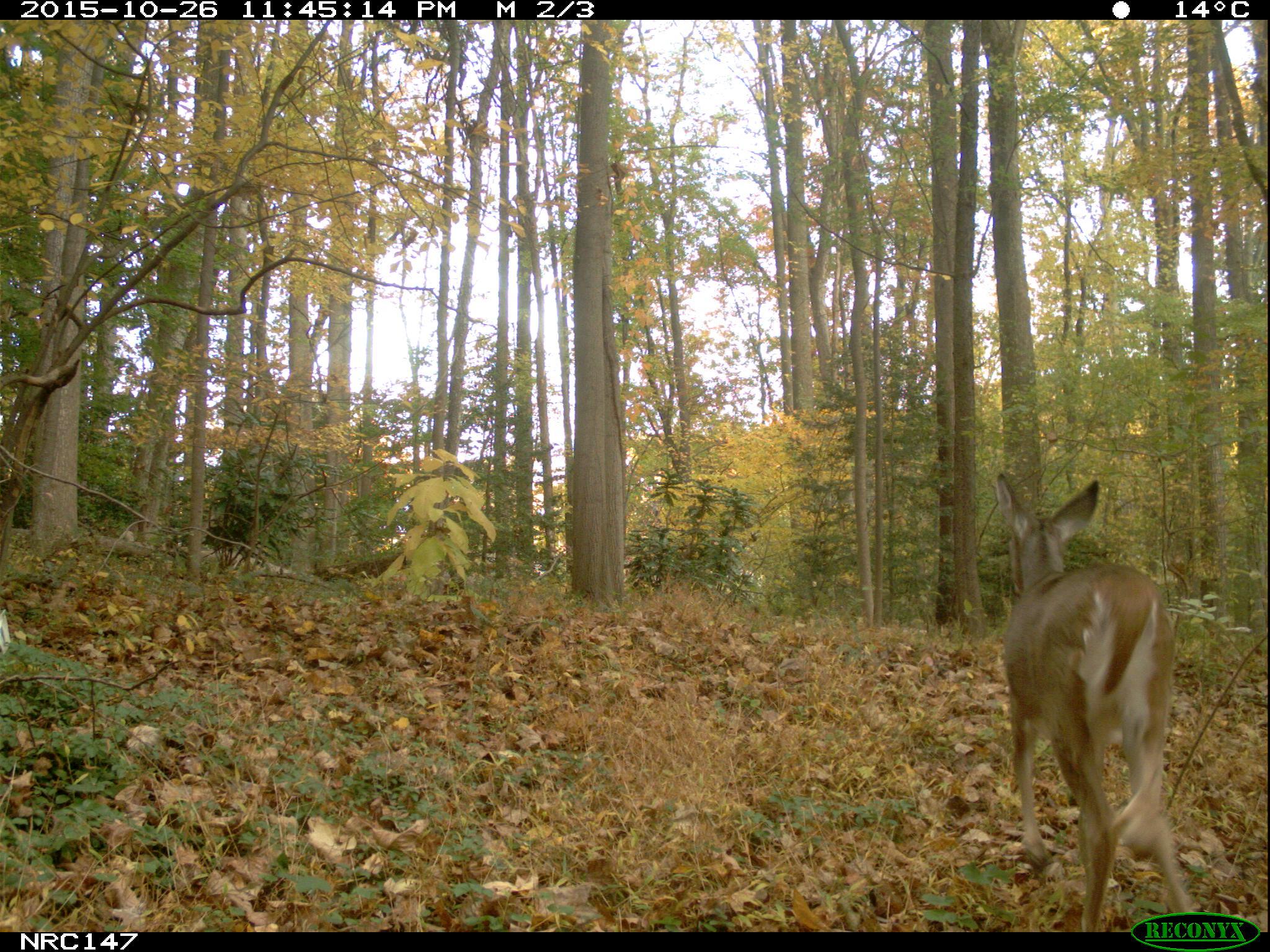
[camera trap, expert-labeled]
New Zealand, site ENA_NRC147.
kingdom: Animalia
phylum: Chordata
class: Mammalia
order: Artiodactyla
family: Cervidae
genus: Odocoileus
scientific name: Odocoileus virginianus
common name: white-tailed deer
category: white tailed deer